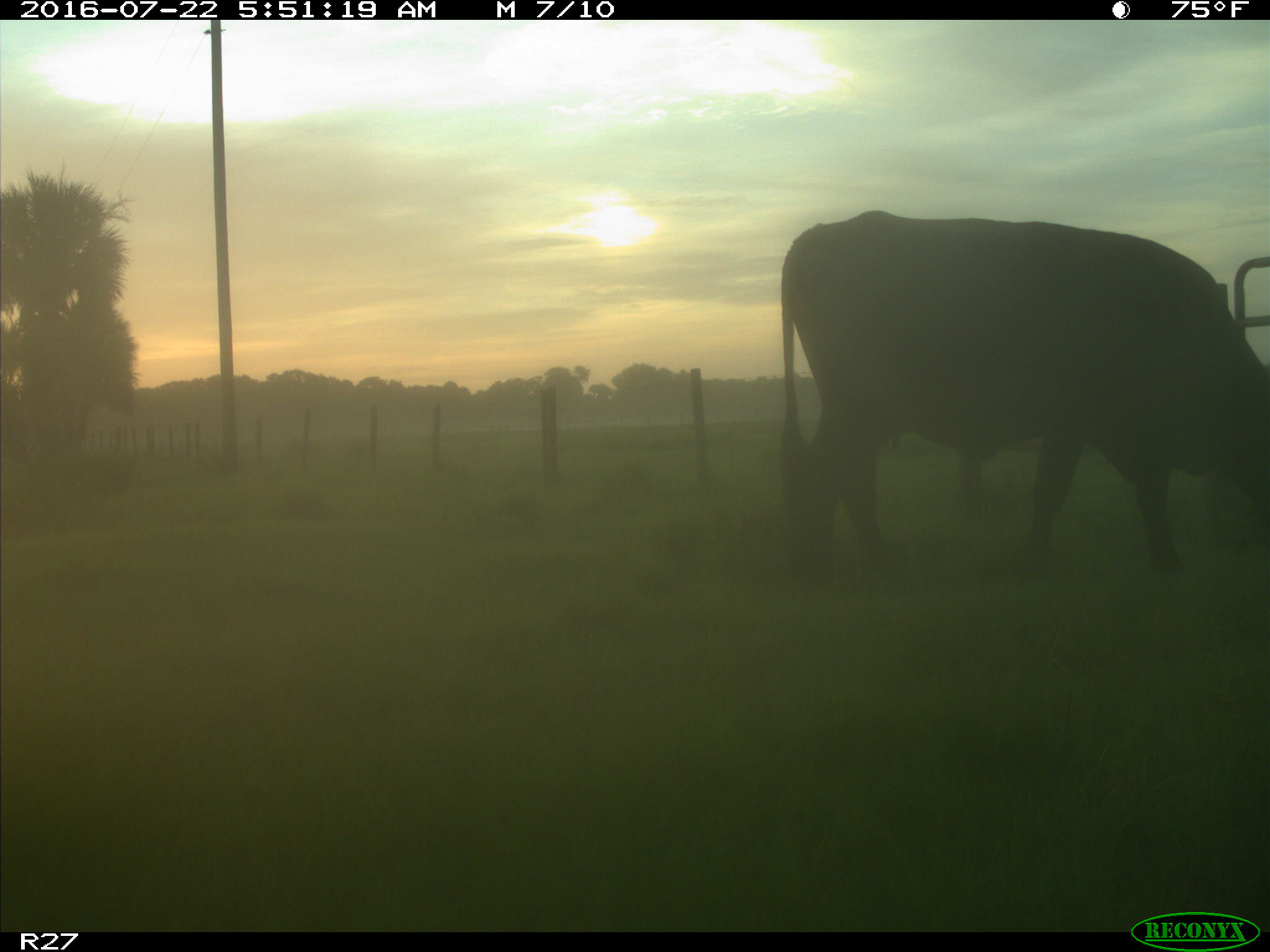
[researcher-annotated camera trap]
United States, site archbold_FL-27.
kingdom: Animalia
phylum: Chordata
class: Mammalia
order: Artiodactyla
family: Bovidae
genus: Bos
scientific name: Bos taurus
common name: domestic cow